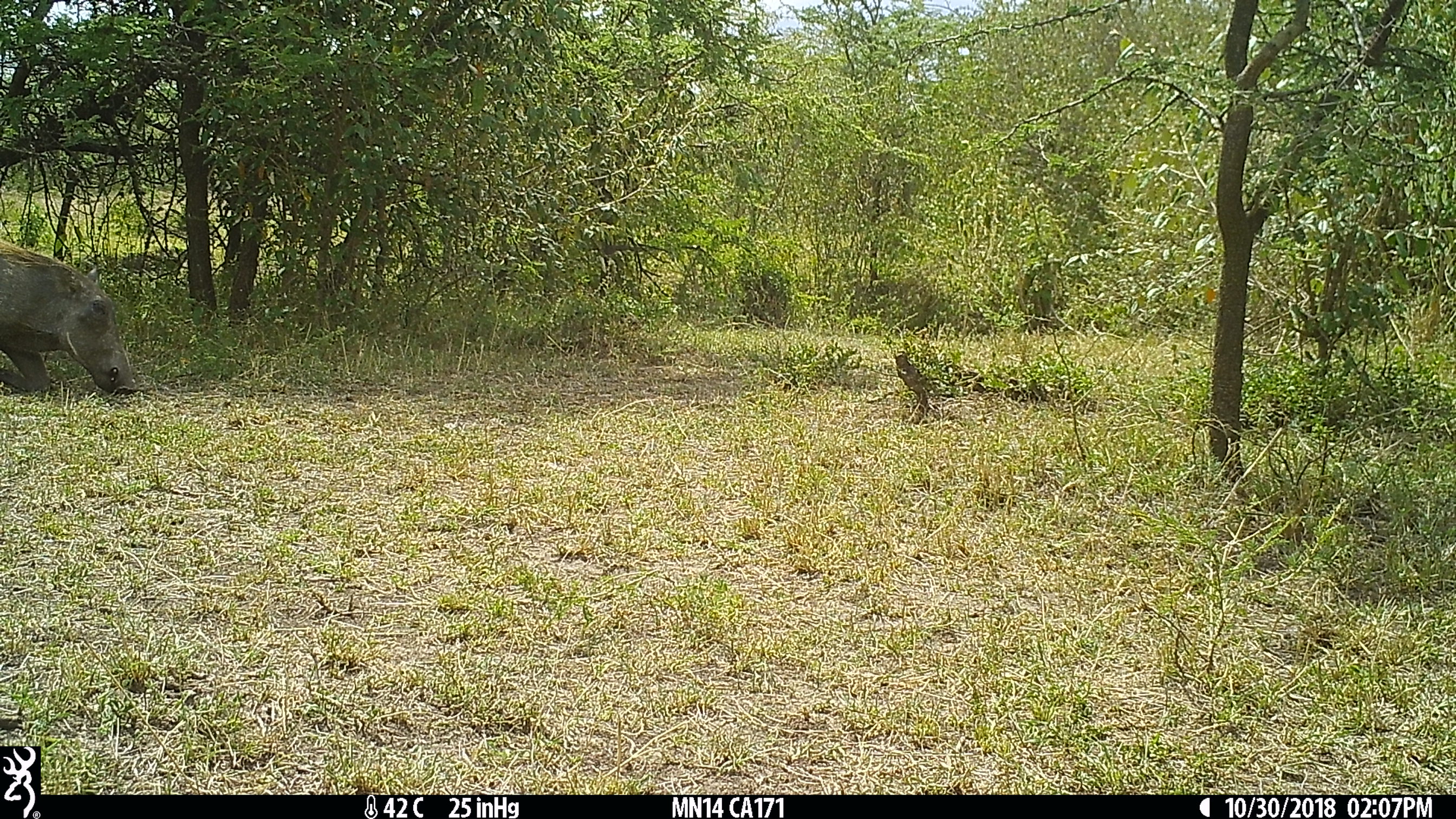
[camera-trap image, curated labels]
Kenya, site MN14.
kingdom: Animalia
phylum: Chordata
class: Mammalia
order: Artiodactyla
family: Suidae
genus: Phacochoerus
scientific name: Phacochoerus africanus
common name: common warthog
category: warthog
Warthog (common warthog) (Phacochoerus africanus).